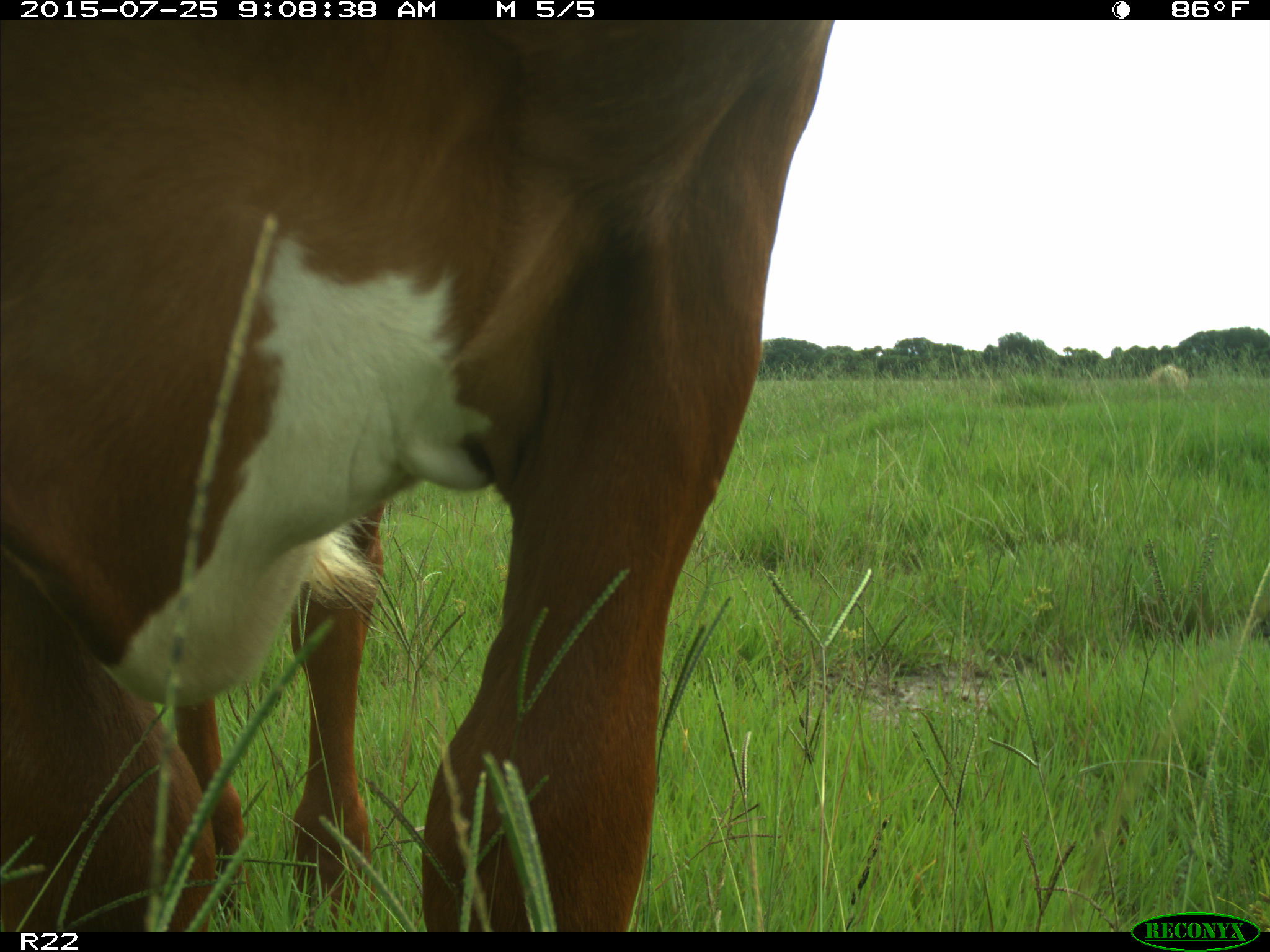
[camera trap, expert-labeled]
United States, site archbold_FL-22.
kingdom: Animalia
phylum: Chordata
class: Mammalia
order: Artiodactyla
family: Bovidae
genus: Bos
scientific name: Bos taurus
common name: domestic cow